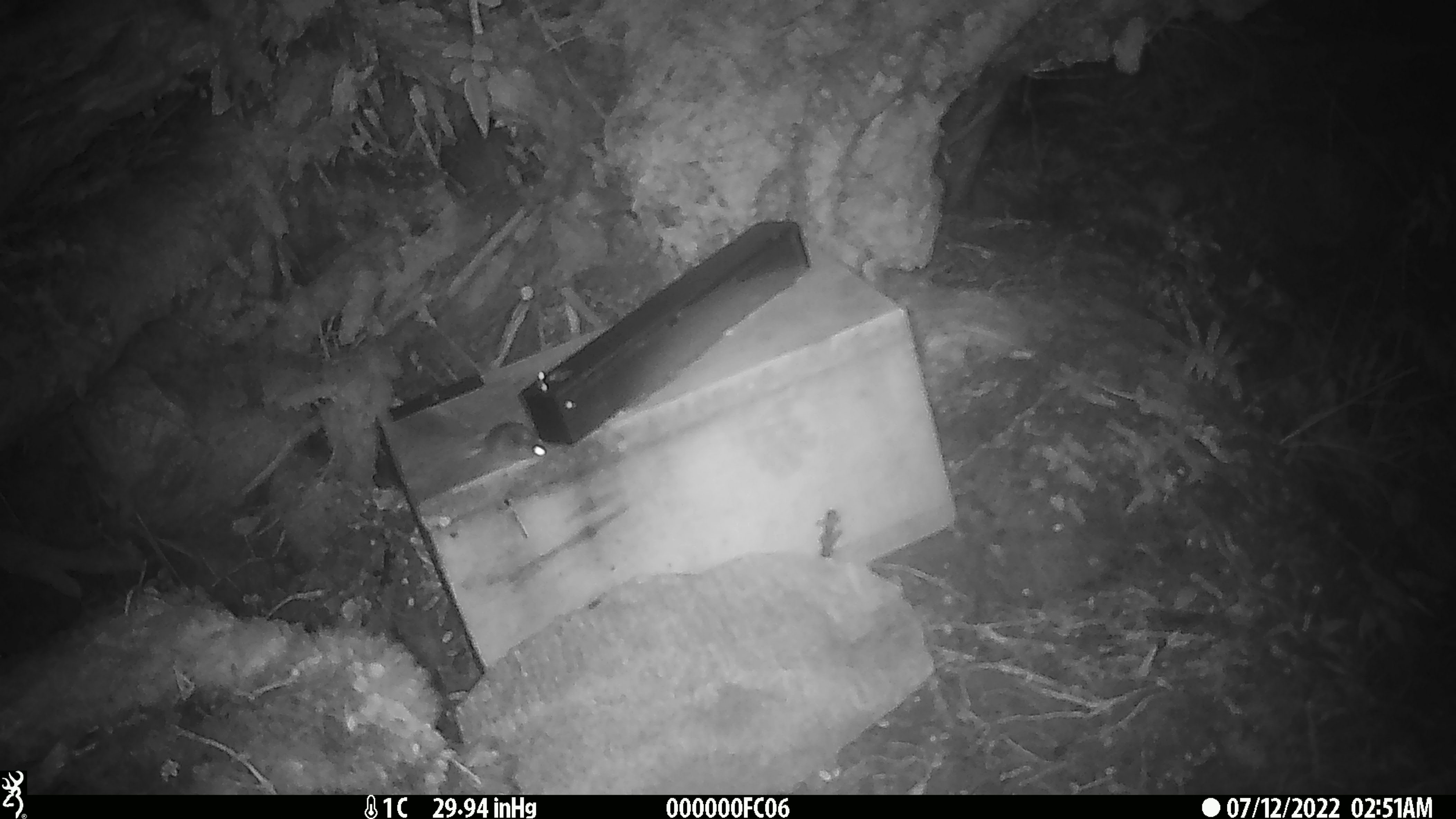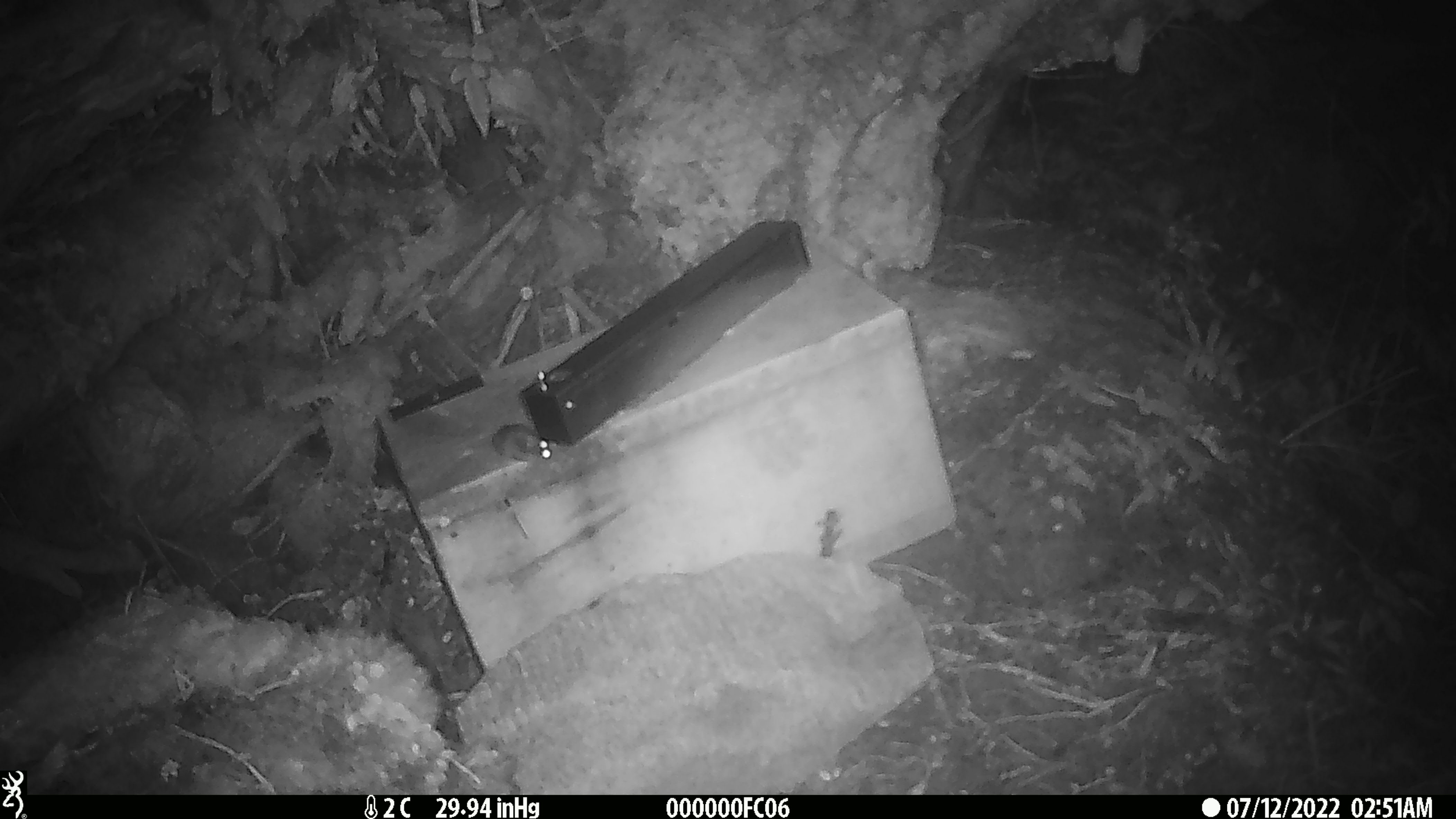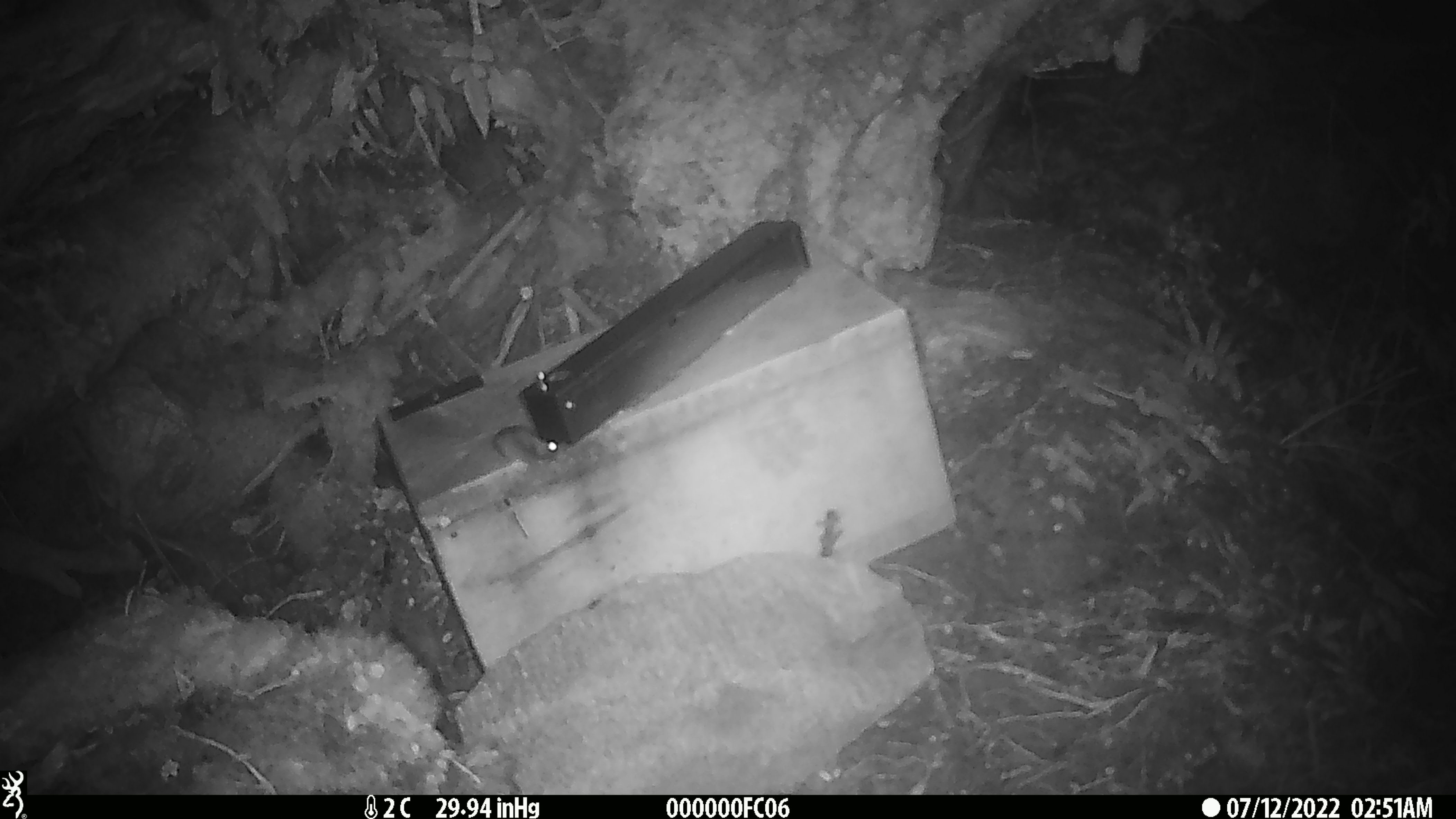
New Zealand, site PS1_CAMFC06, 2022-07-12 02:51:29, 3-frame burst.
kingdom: Animalia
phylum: Chordata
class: Mammalia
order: Rodentia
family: Muridae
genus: Mus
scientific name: Mus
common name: mouse